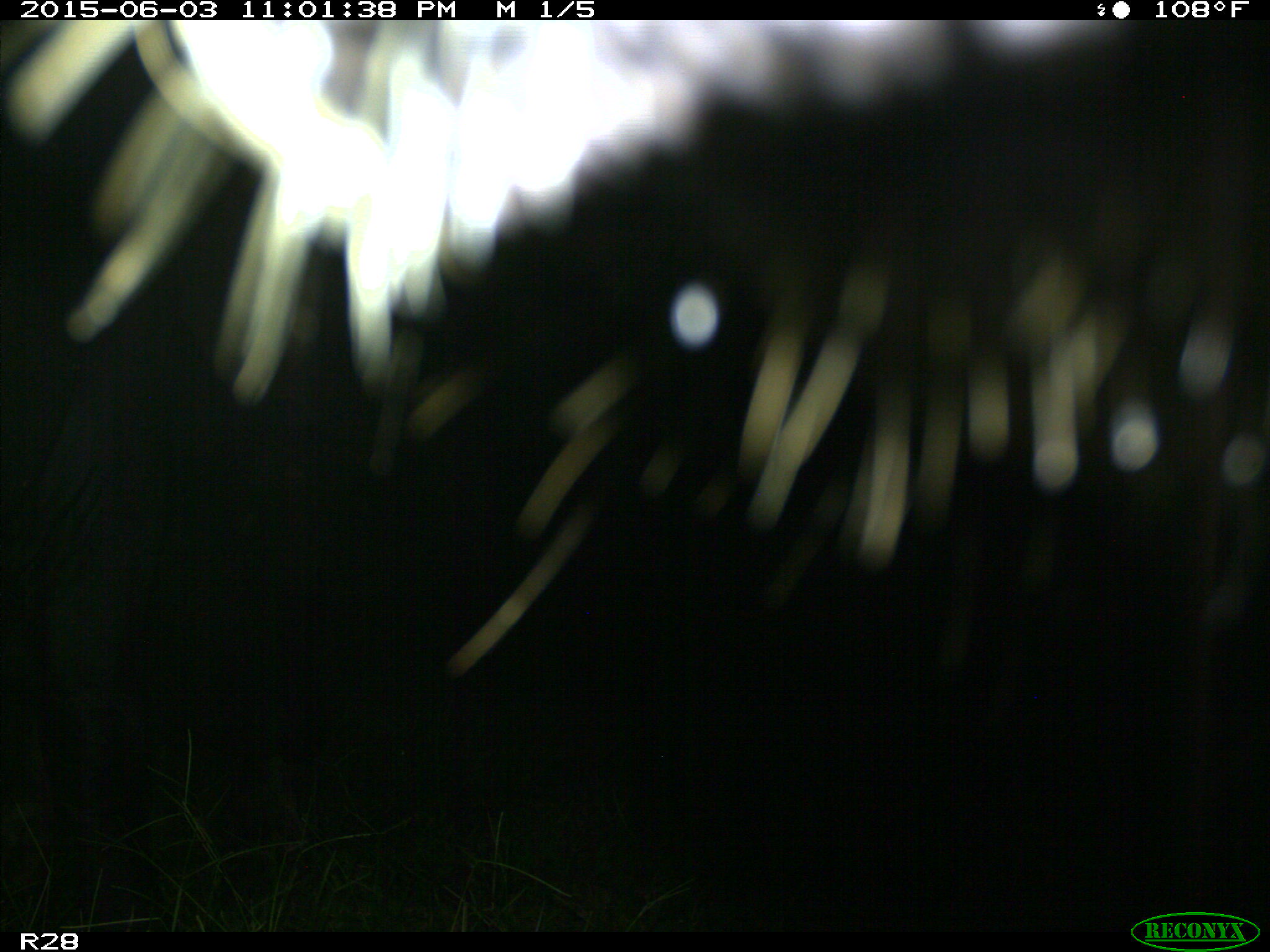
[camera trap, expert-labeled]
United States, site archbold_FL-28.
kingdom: Animalia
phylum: Chordata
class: Mammalia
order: Artiodactyla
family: Bovidae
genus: Bos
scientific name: Bos taurus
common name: domestic cow